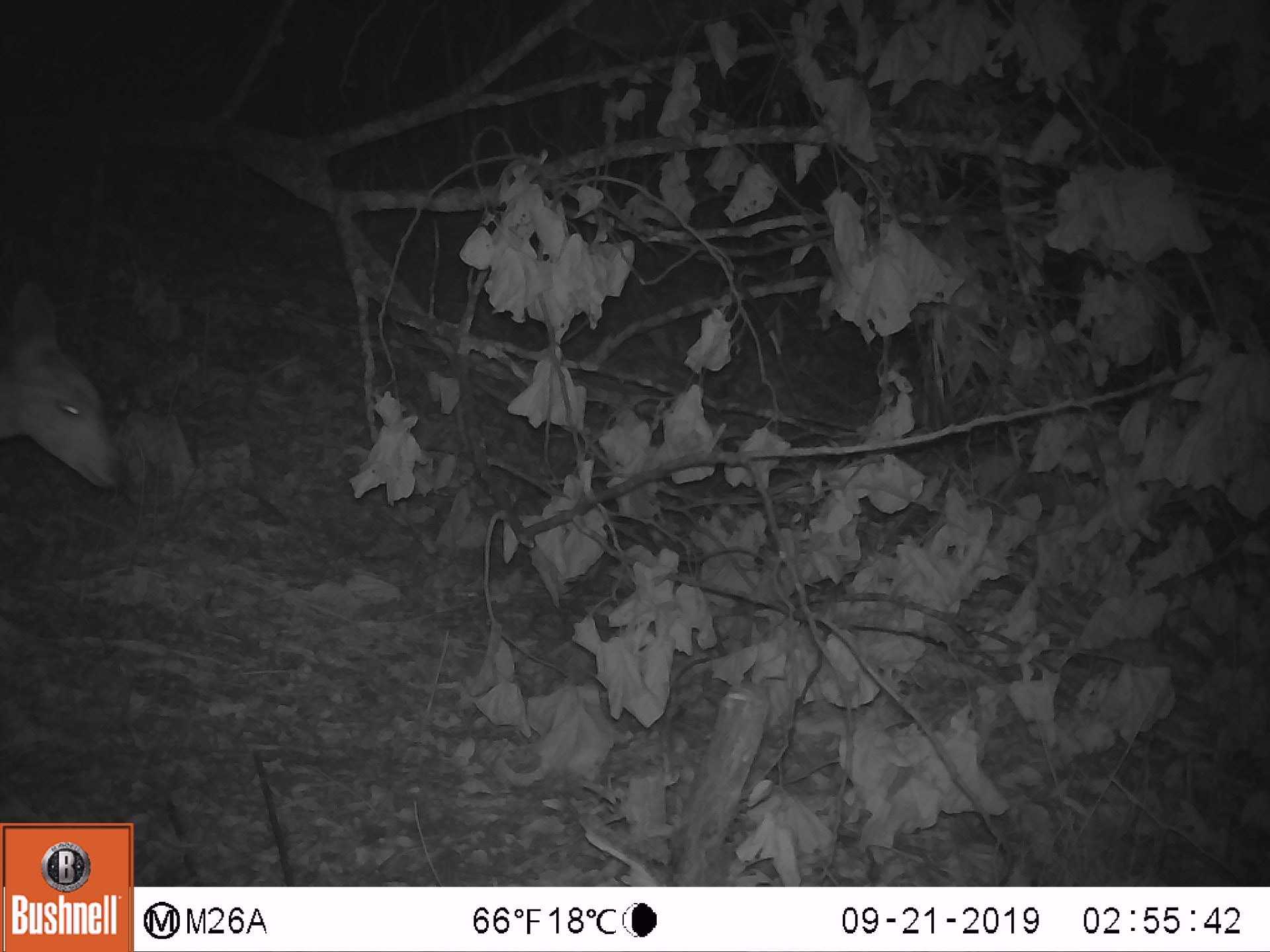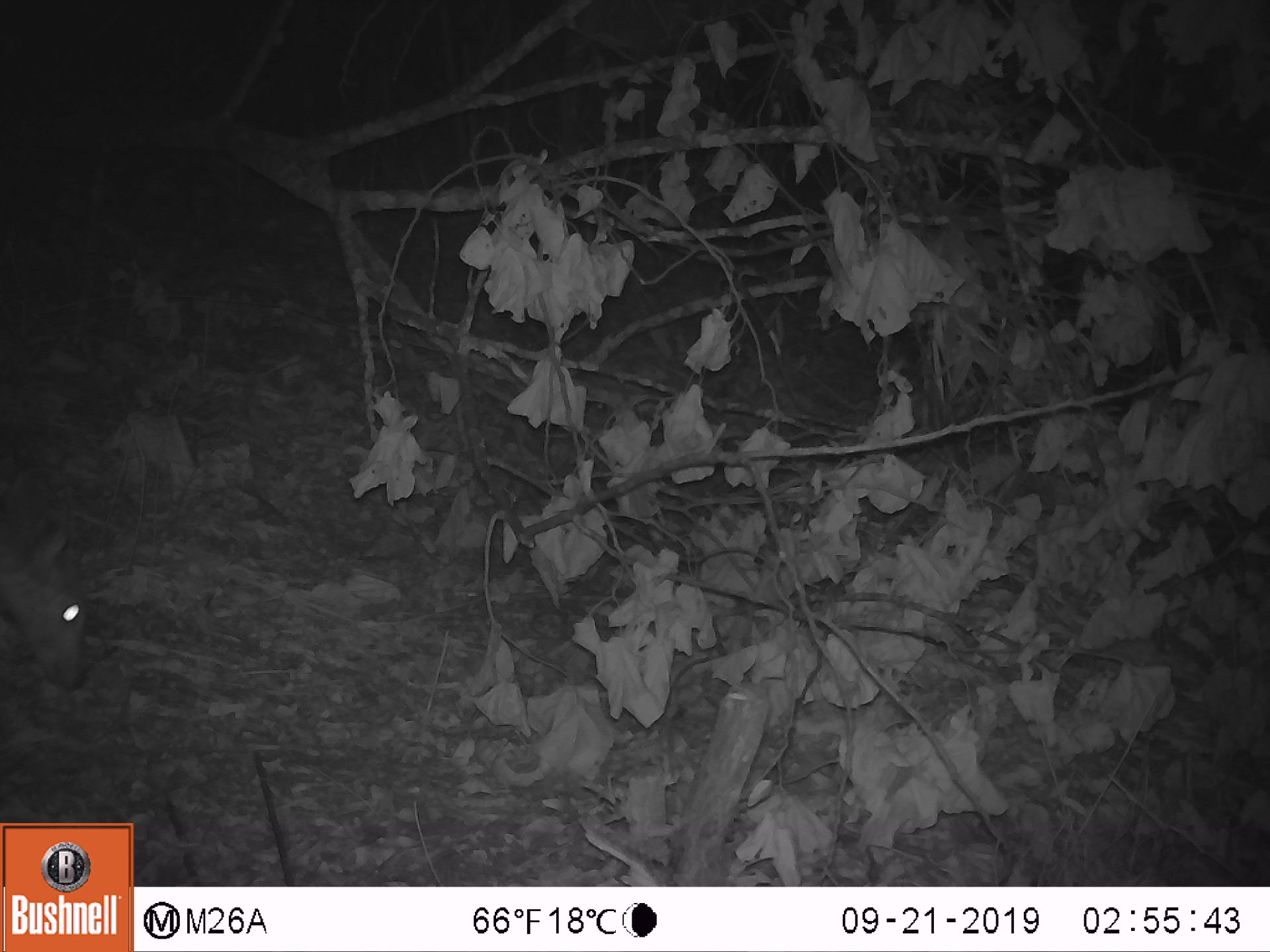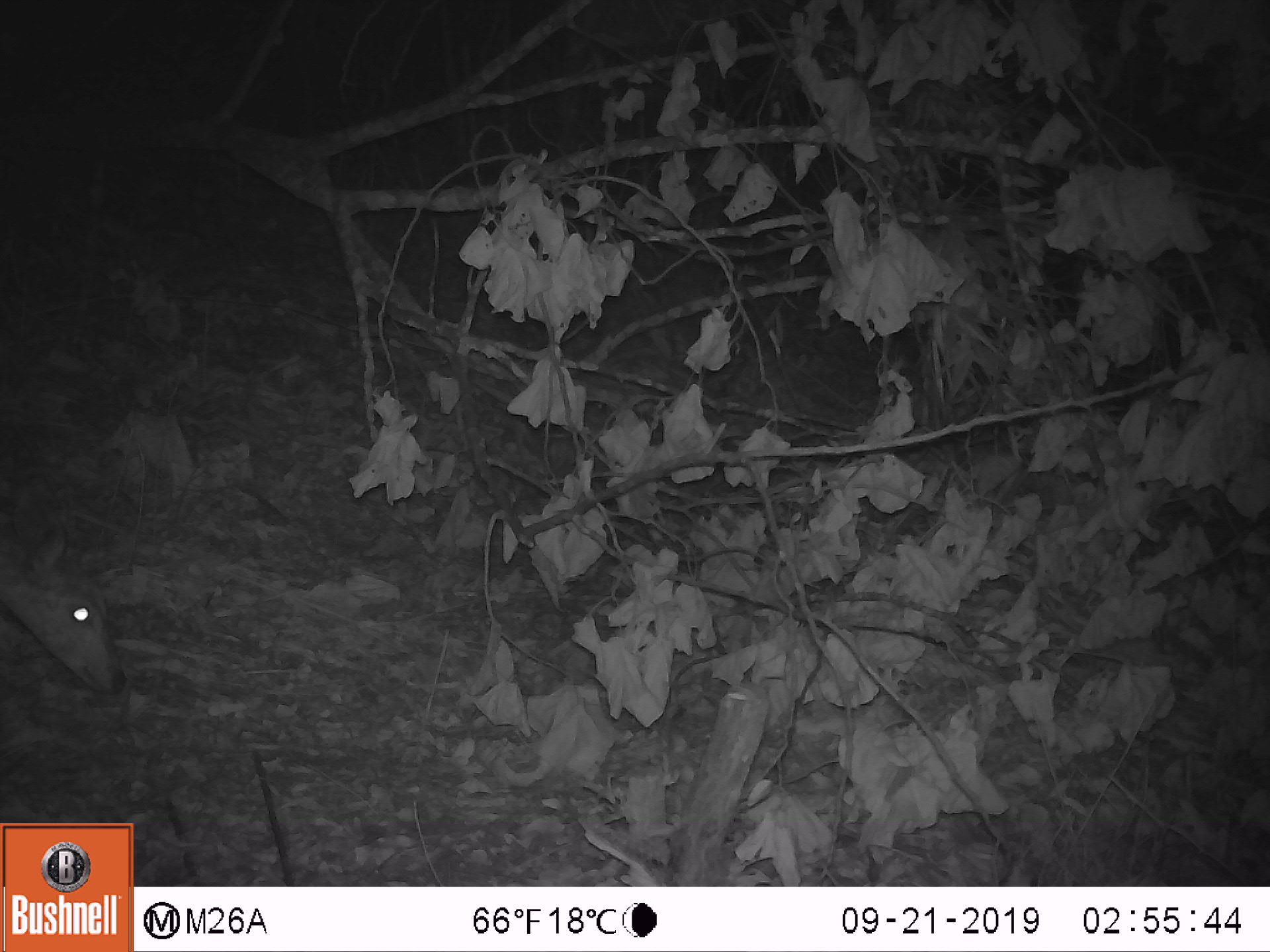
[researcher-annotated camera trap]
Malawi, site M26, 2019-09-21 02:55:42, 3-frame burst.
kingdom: Animalia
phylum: Chordata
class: Mammalia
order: Artiodactyla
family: Bovidae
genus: Tragelaphus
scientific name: Tragelaphus sylvaticus sylvaticus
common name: cape bushbuck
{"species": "cape bushbuck (Tragelaphus sylvaticus sylvaticus)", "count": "1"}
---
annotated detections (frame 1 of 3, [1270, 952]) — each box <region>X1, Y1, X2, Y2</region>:
cape bushbuck: <region>1, 272, 130, 502</region>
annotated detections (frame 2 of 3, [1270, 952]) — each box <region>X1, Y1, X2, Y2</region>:
cape bushbuck: <region>0, 502, 97, 706</region>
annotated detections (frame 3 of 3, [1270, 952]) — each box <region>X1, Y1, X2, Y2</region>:
cape bushbuck: <region>0, 488, 131, 705</region>